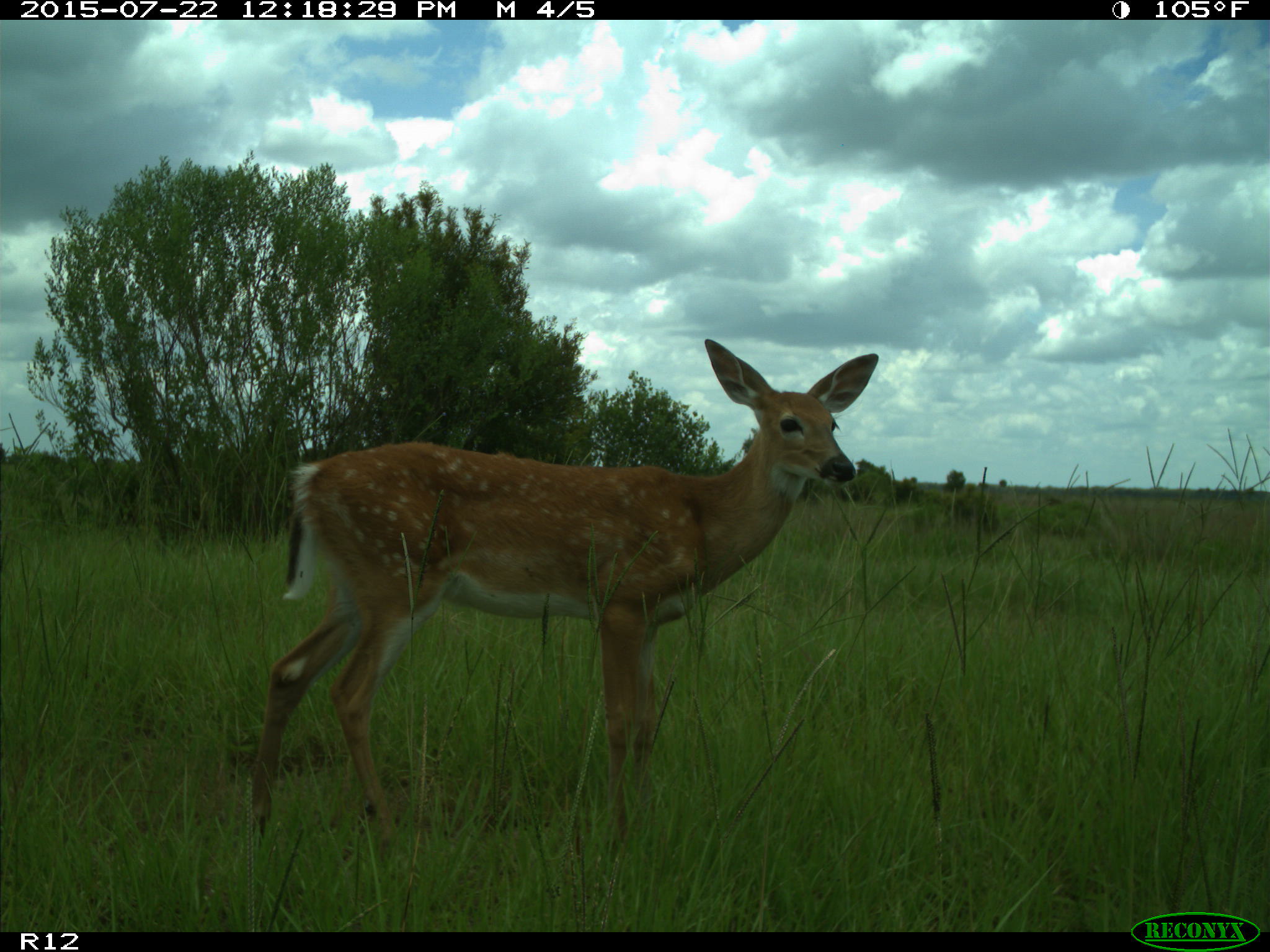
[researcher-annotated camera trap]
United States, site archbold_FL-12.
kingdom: Animalia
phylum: Chordata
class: Mammalia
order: Artiodactyla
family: Cervidae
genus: Odocoileus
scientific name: Odocoileus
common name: deer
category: unidentified deer